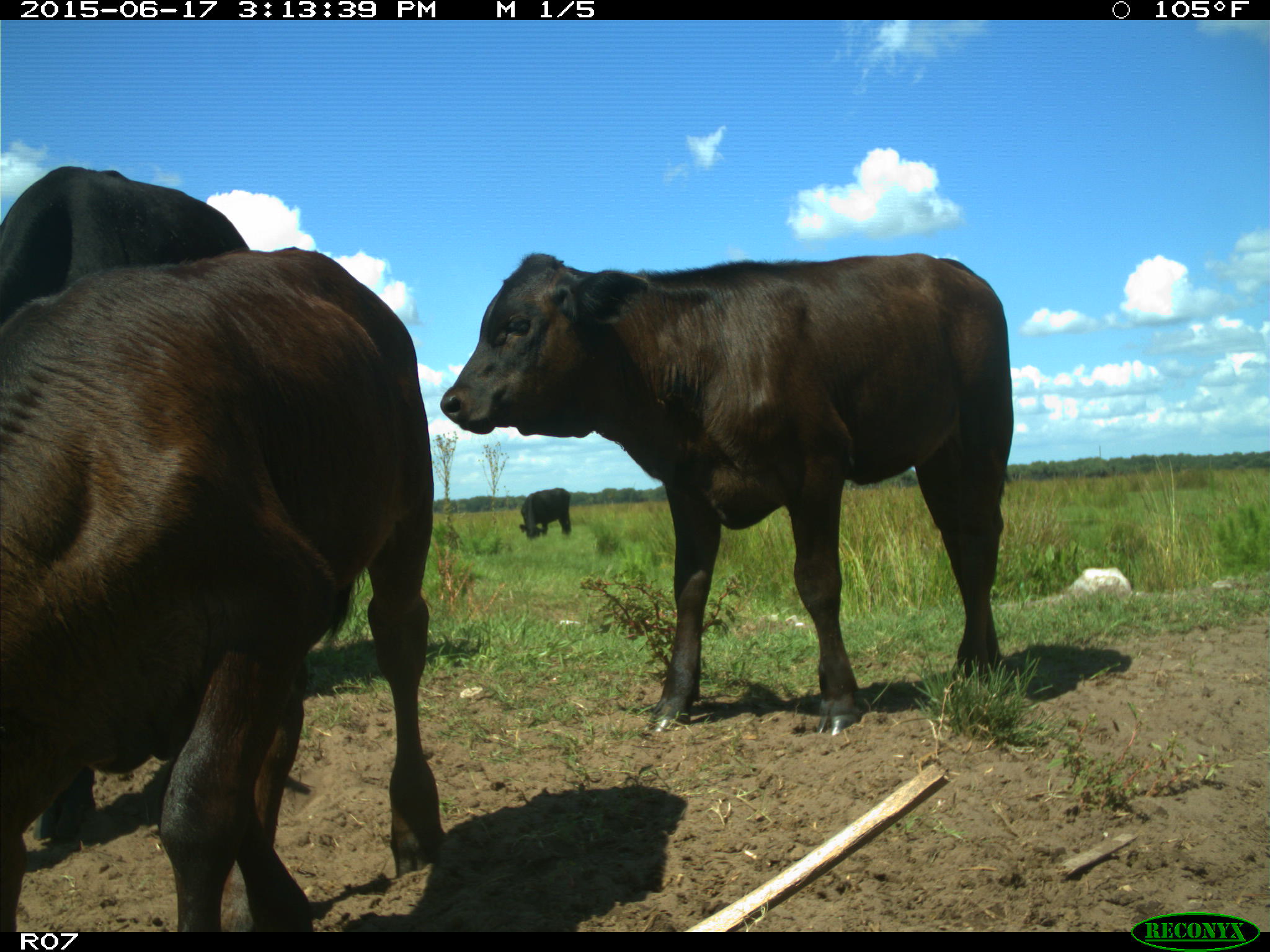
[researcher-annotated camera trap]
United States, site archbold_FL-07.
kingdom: Animalia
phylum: Chordata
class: Mammalia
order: Artiodactyla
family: Bovidae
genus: Bos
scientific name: Bos taurus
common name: domestic cow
Bos taurus (domestic cow).